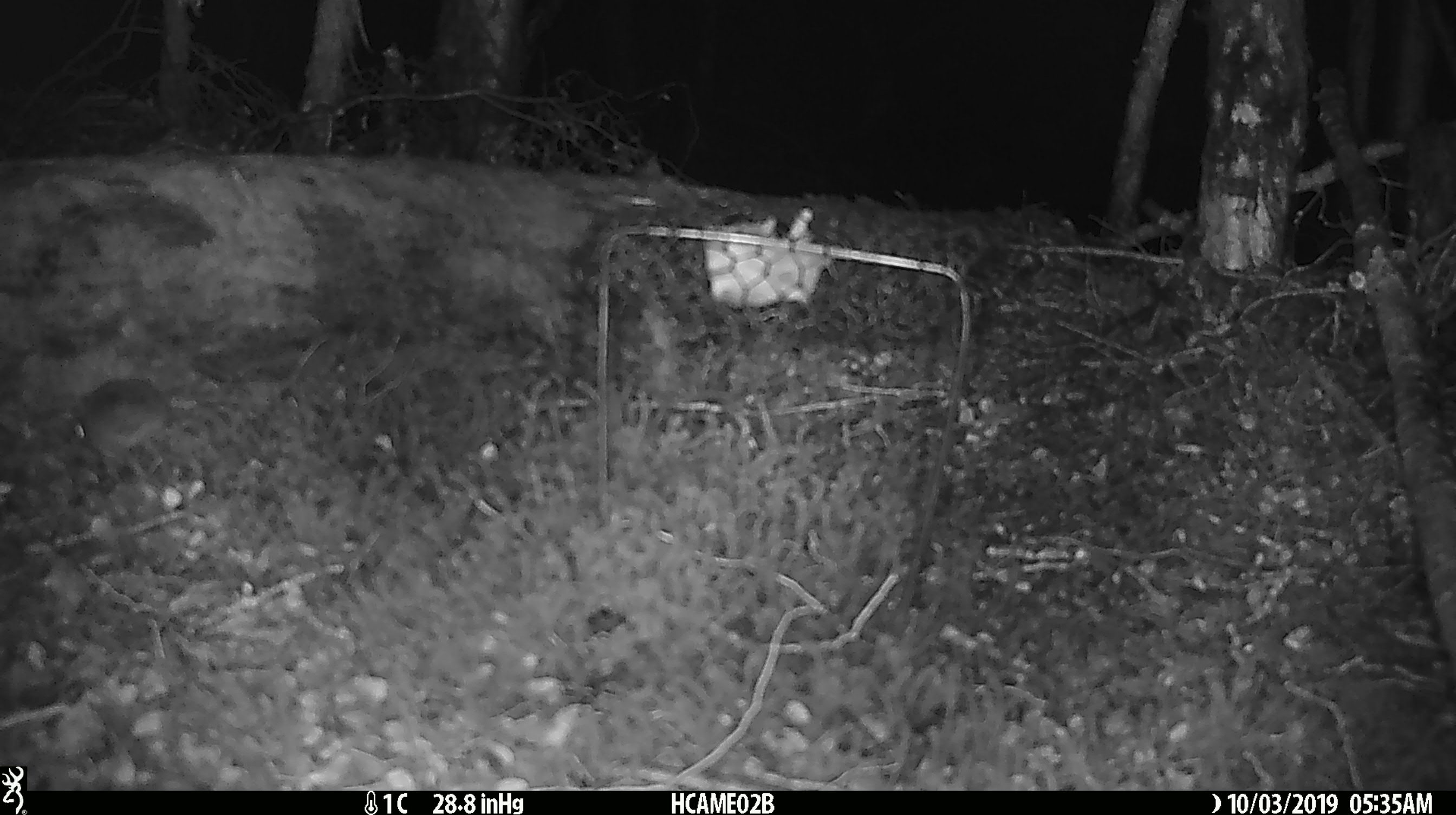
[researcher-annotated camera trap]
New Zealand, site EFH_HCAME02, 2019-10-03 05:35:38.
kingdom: Animalia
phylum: Chordata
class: Mammalia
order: Rodentia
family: Muridae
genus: Mus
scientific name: Mus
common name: mouse